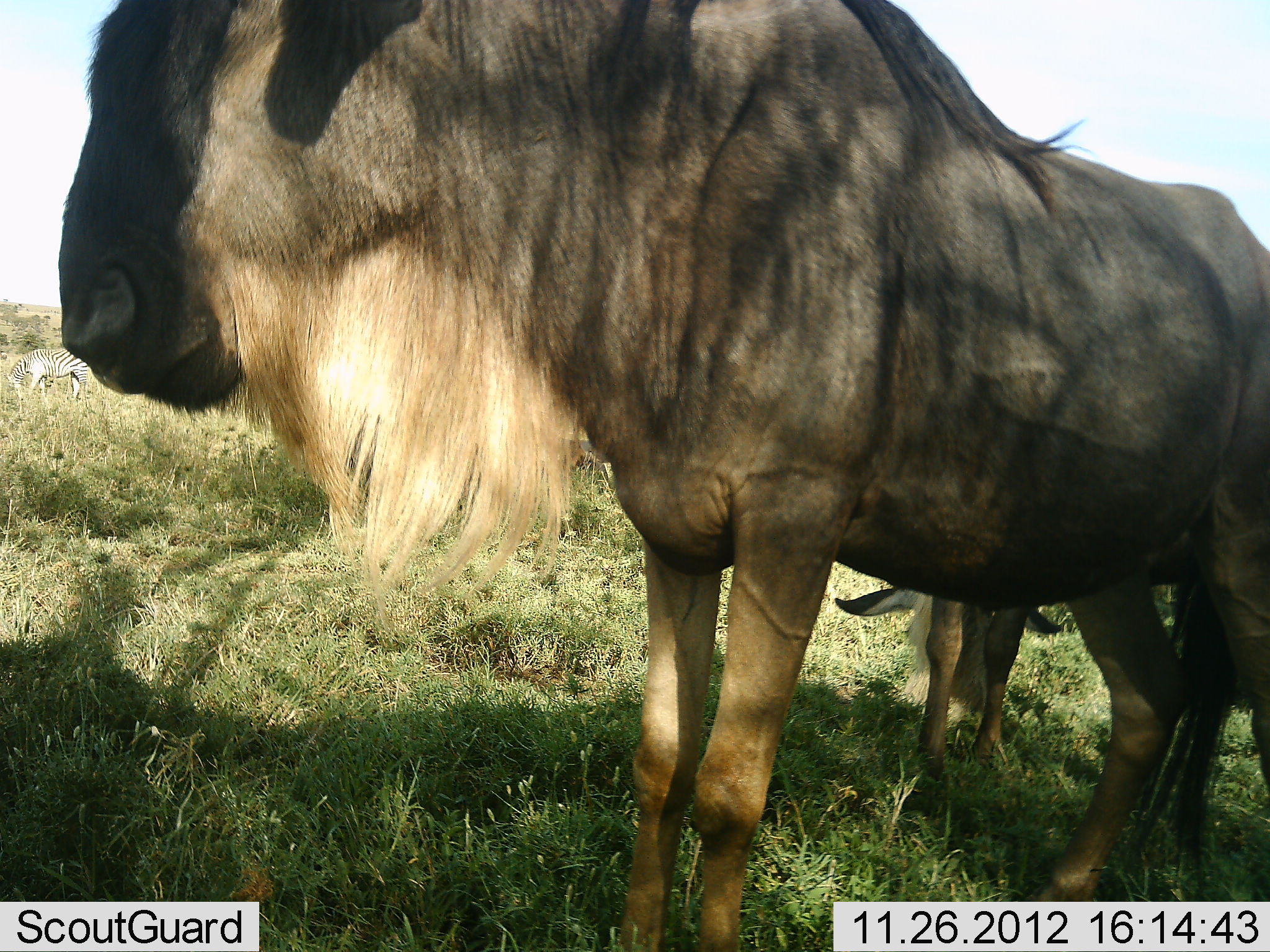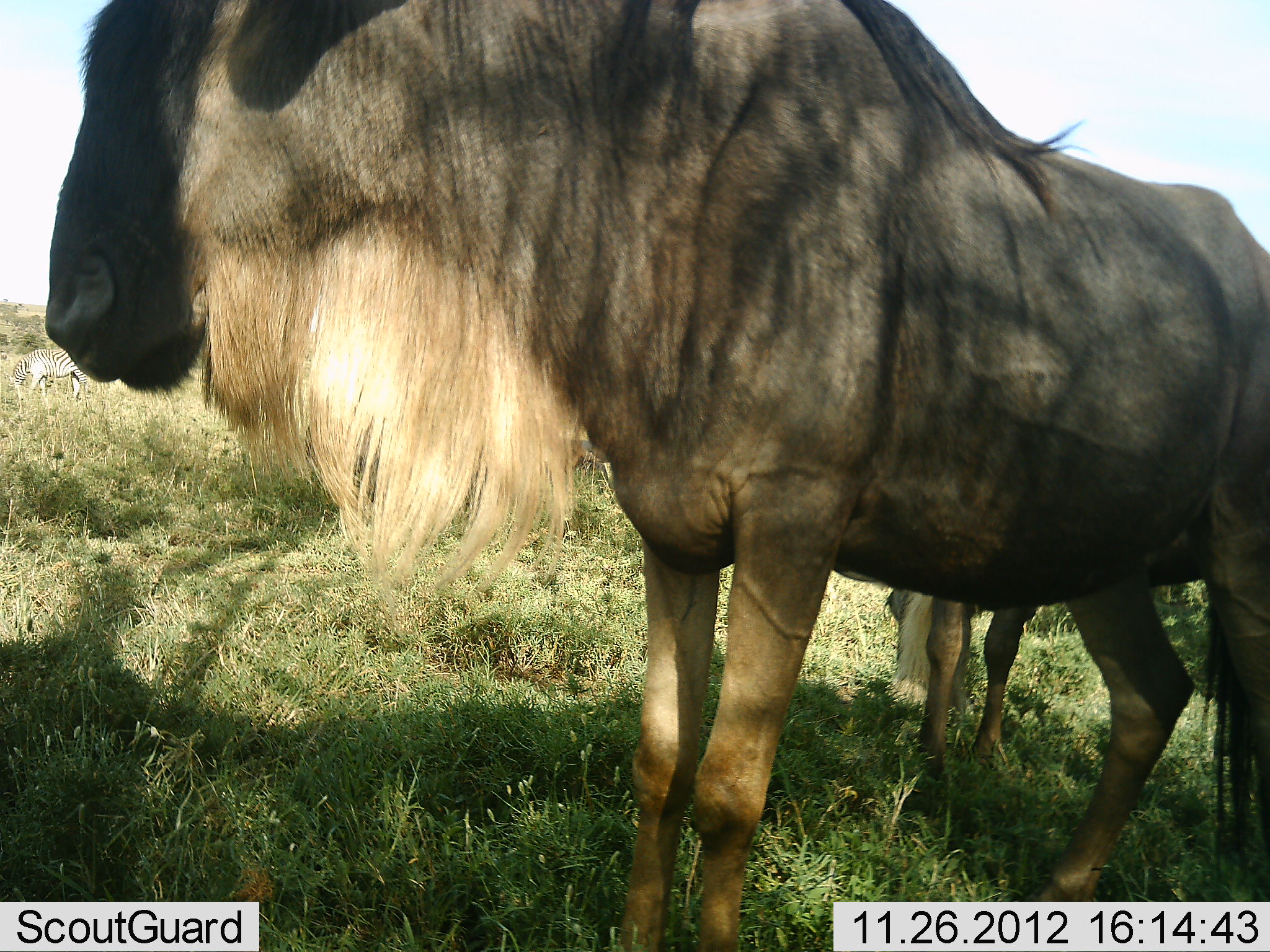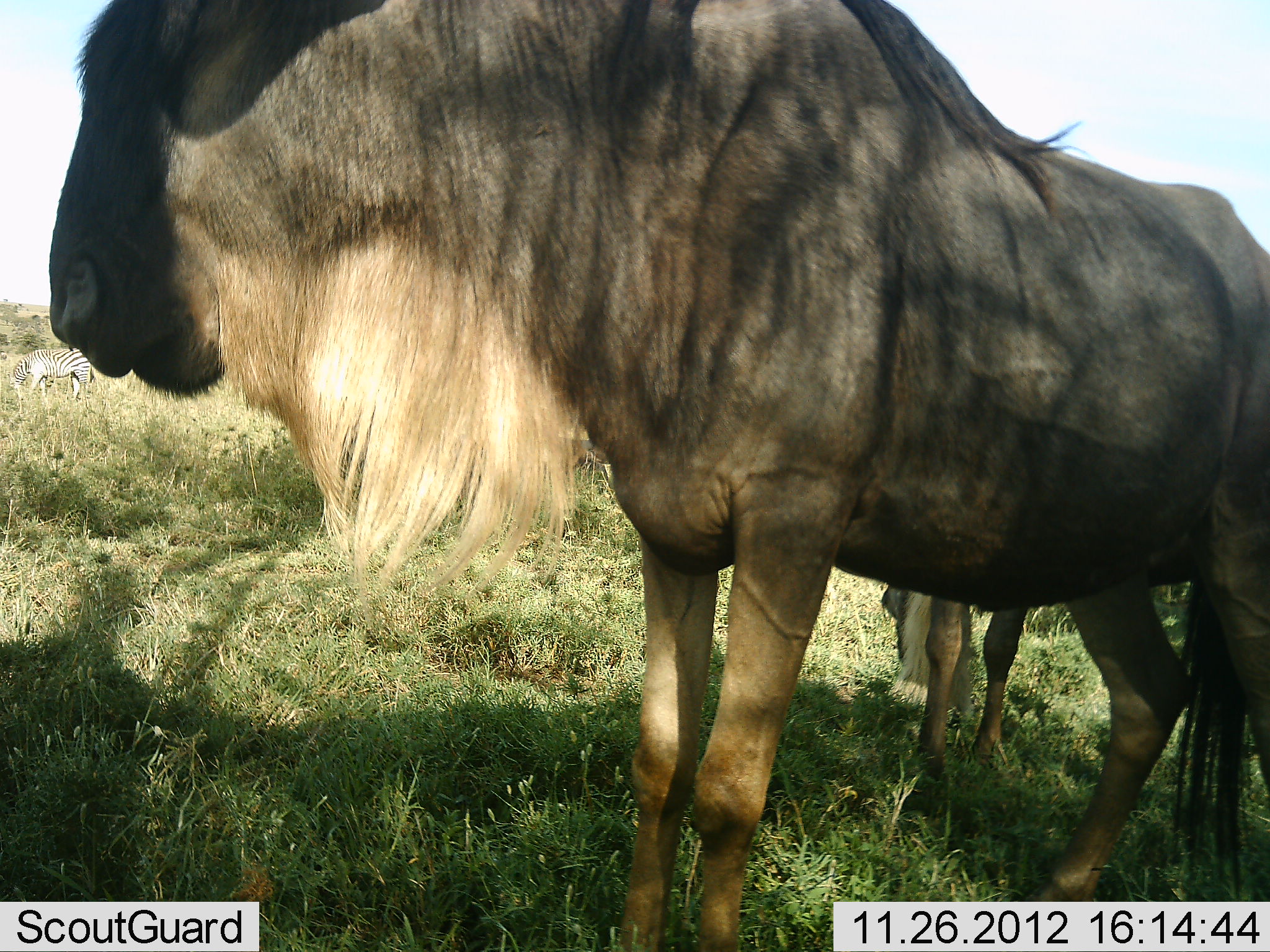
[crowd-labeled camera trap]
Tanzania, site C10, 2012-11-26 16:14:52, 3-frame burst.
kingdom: Animalia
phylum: Chordata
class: Mammalia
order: Artiodactyla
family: Bovidae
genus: Connochaetes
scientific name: Connochaetes taurinus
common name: blue wildebeest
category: wildebeest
Wildebeest (blue wildebeest) (Connochaetes taurinus), count 2. Behavior (volunteer vote fractions): standing 100%, resting 8%, moving 8%, interacting 0%. Young present (vote fraction): 8%. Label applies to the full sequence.